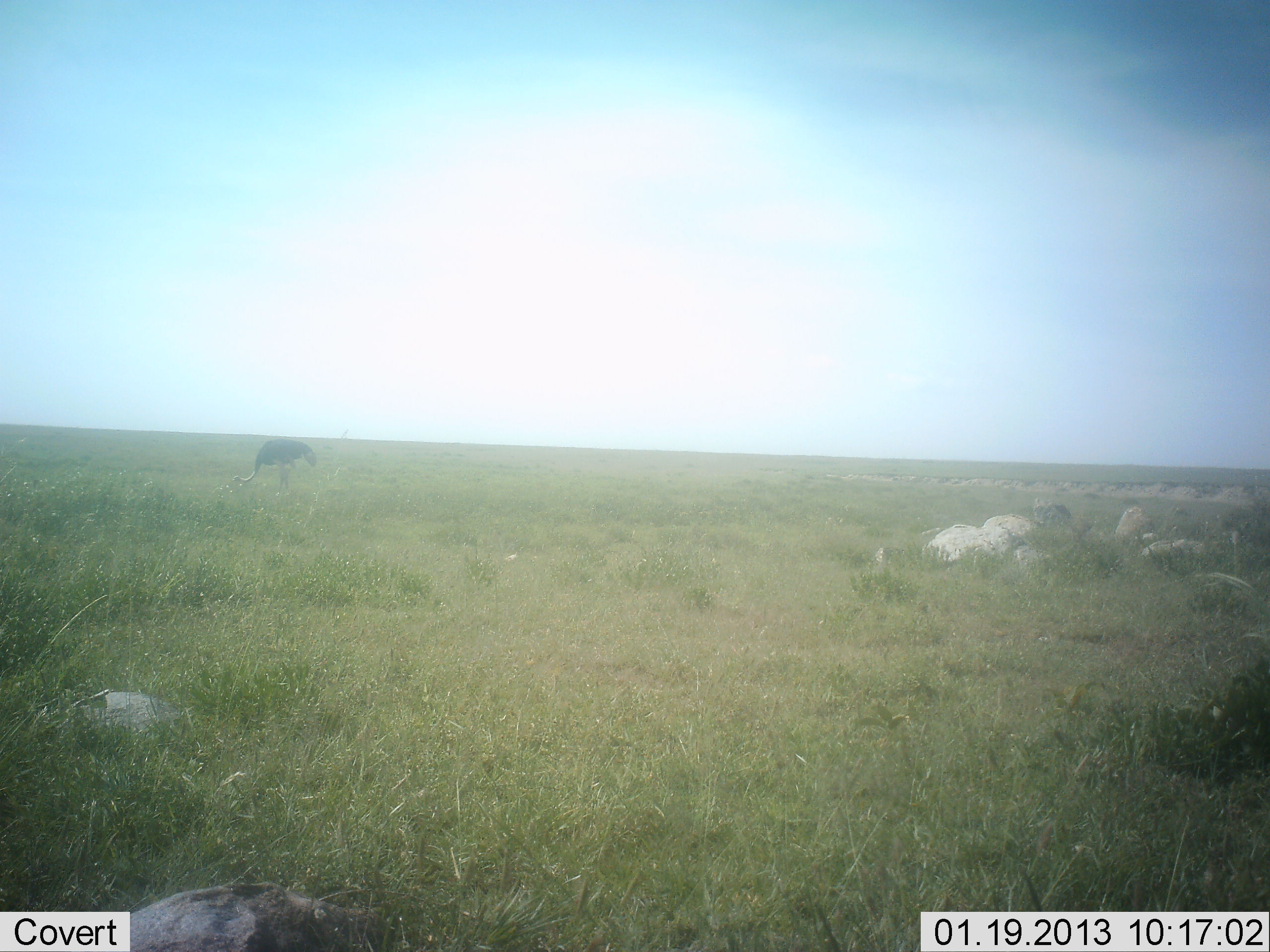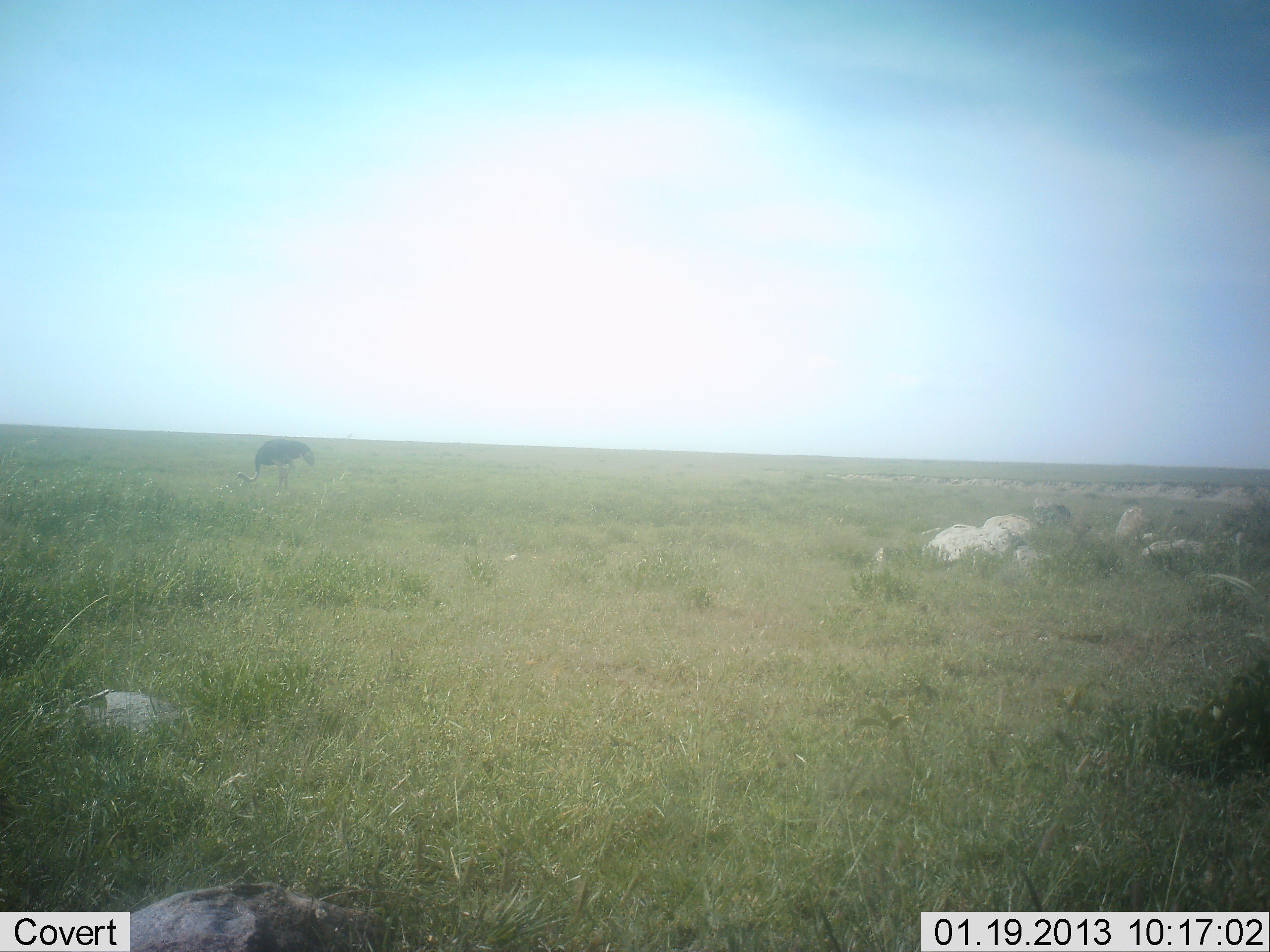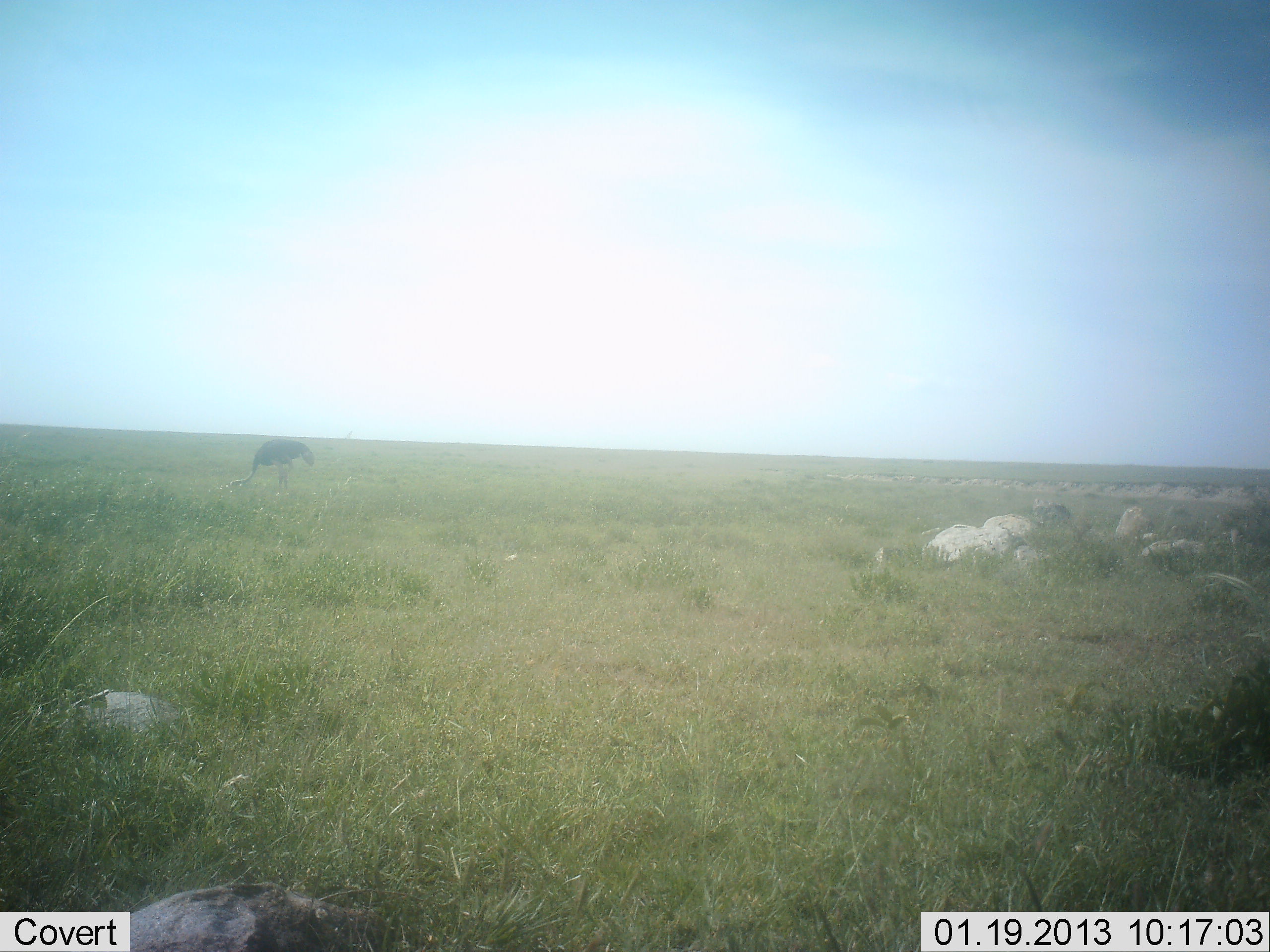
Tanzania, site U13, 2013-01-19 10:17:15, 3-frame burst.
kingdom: Animalia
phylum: Chordata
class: Aves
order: Struthioniformes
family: Struthionidae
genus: Struthio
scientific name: Struthio camelus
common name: ostrich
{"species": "ostrich (Struthio camelus)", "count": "1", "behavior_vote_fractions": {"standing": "29%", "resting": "0%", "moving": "0%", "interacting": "0%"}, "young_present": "0%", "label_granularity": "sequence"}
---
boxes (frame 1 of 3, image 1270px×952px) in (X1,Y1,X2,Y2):
animal: (232,439,318,497)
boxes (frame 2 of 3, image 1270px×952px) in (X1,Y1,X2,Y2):
animal: (234,439,316,495)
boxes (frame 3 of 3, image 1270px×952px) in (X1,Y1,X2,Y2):
animal: (226,439,316,499)